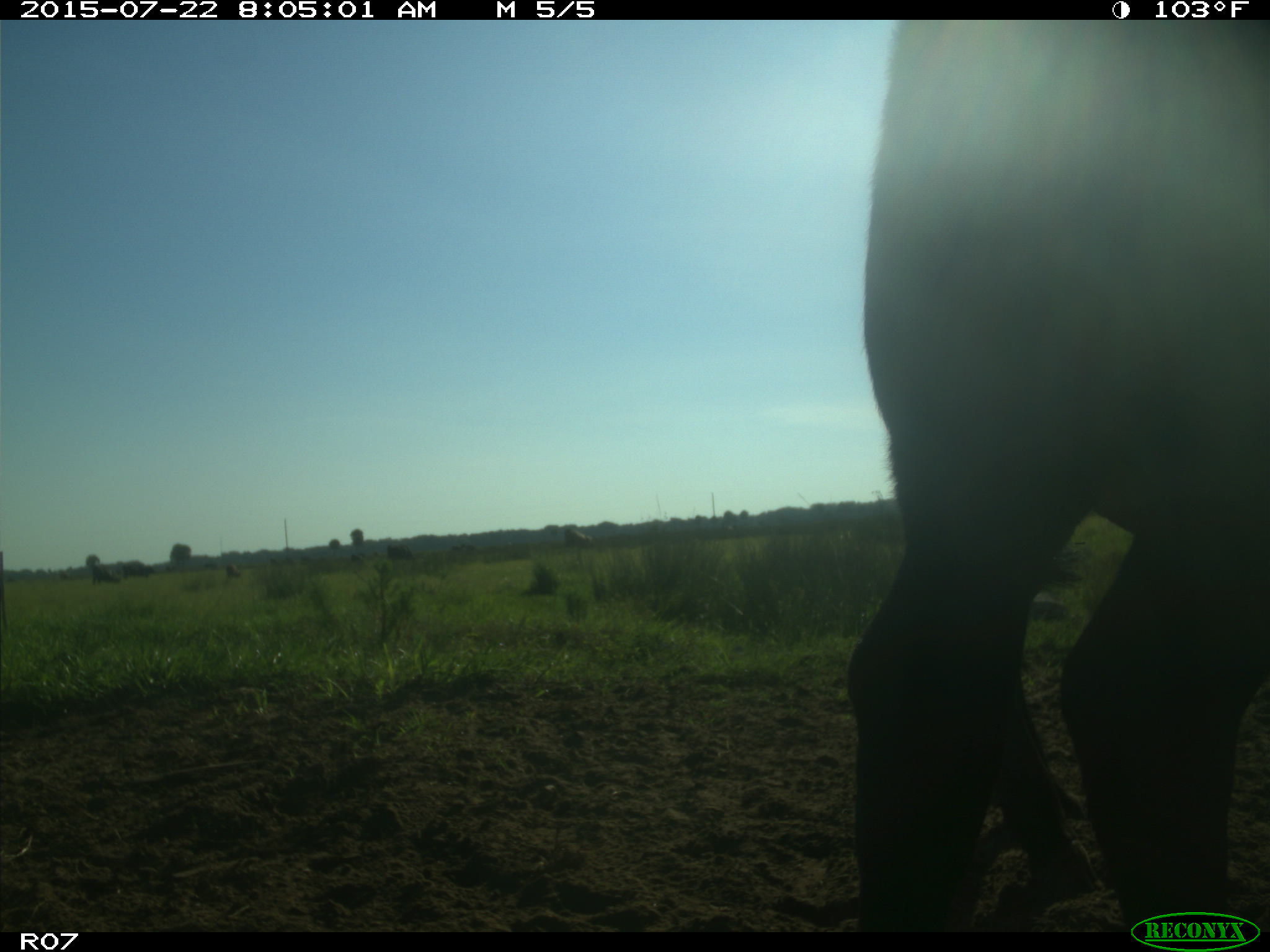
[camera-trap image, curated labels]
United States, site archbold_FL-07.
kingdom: Animalia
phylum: Chordata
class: Mammalia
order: Artiodactyla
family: Bovidae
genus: Bos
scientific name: Bos taurus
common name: domestic cow